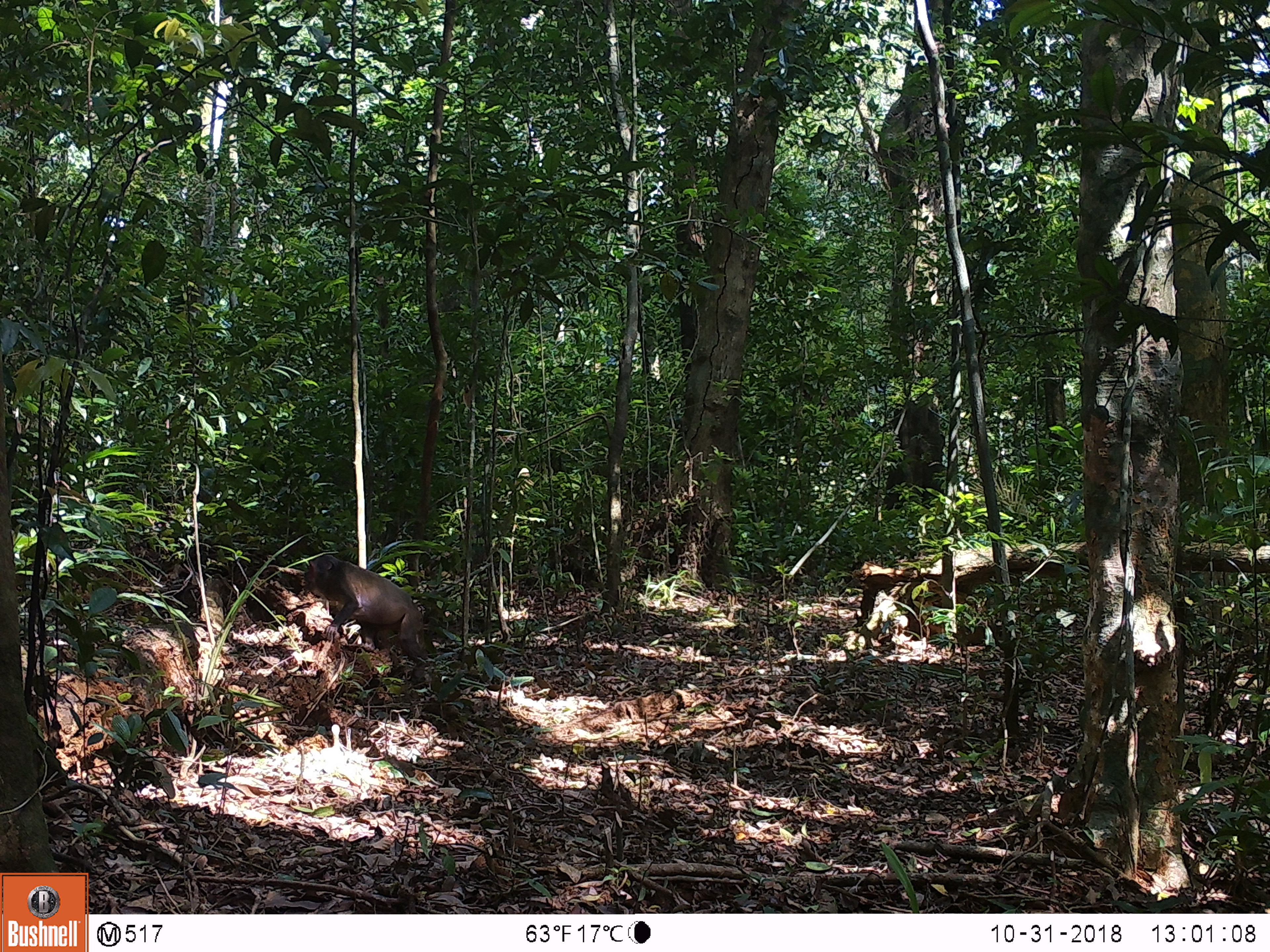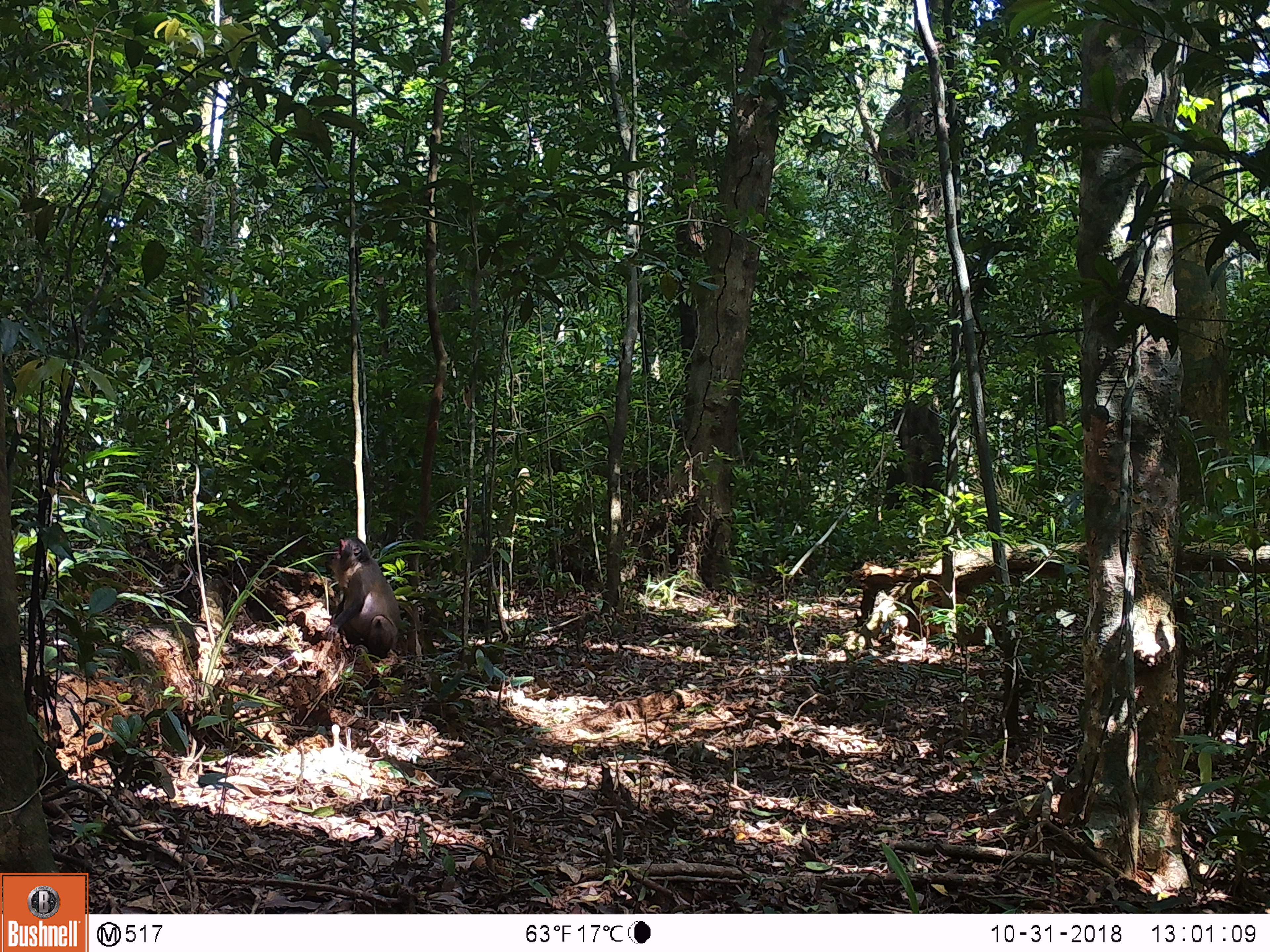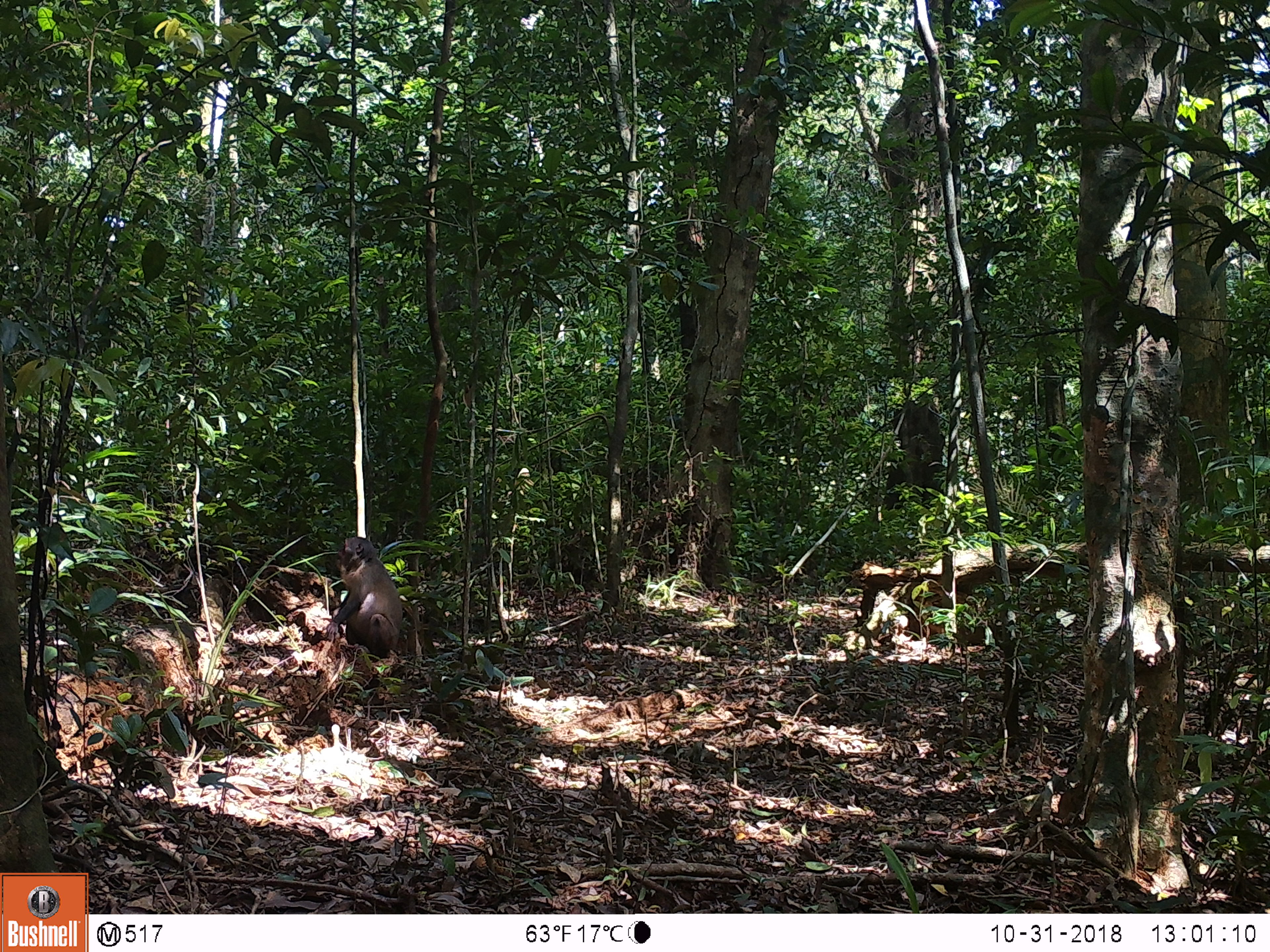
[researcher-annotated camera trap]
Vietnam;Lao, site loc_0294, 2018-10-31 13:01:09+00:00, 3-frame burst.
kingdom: Animalia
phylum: Chordata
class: Mammalia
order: Primates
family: Cercopithecidae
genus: Macaca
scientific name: Macaca arctoides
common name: stump-tailed macaque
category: stump tailed macaque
Stump tailed macaque (stump-tailed macaque) (Macaca arctoides). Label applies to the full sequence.